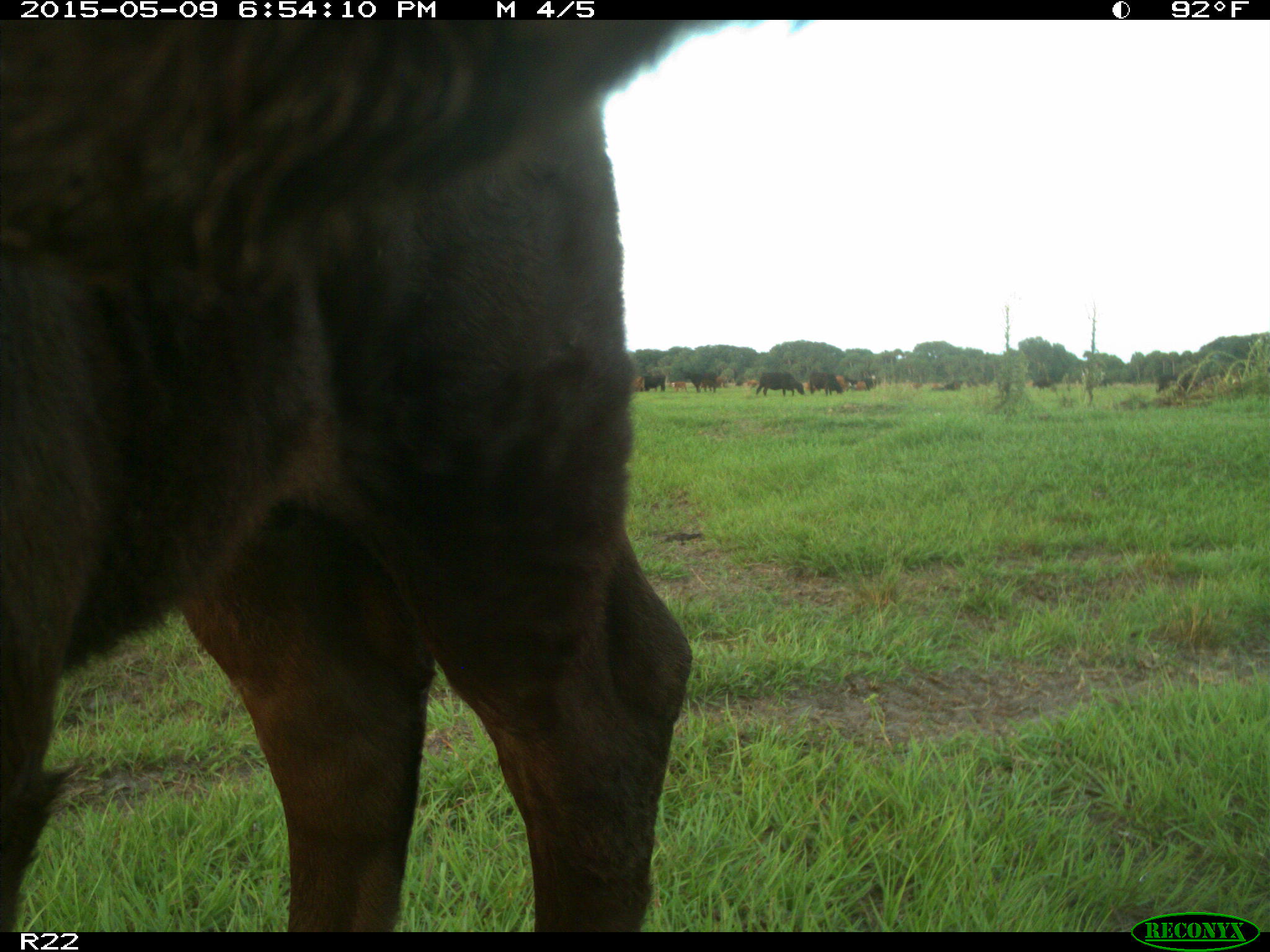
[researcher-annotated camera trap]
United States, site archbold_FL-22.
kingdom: Animalia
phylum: Chordata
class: Mammalia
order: Artiodactyla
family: Bovidae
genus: Bos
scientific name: Bos taurus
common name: domestic cow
Bos taurus (domestic cow).